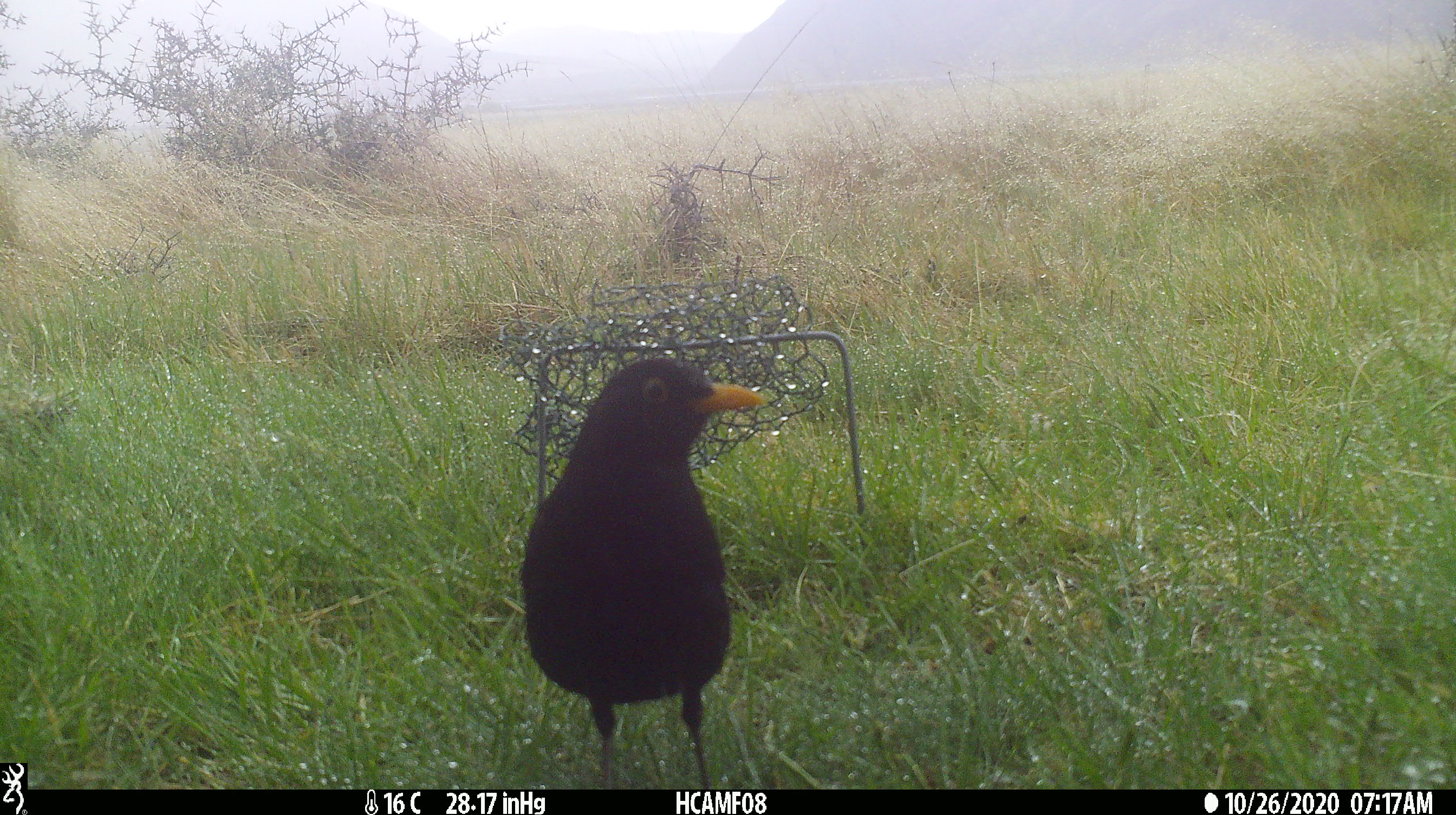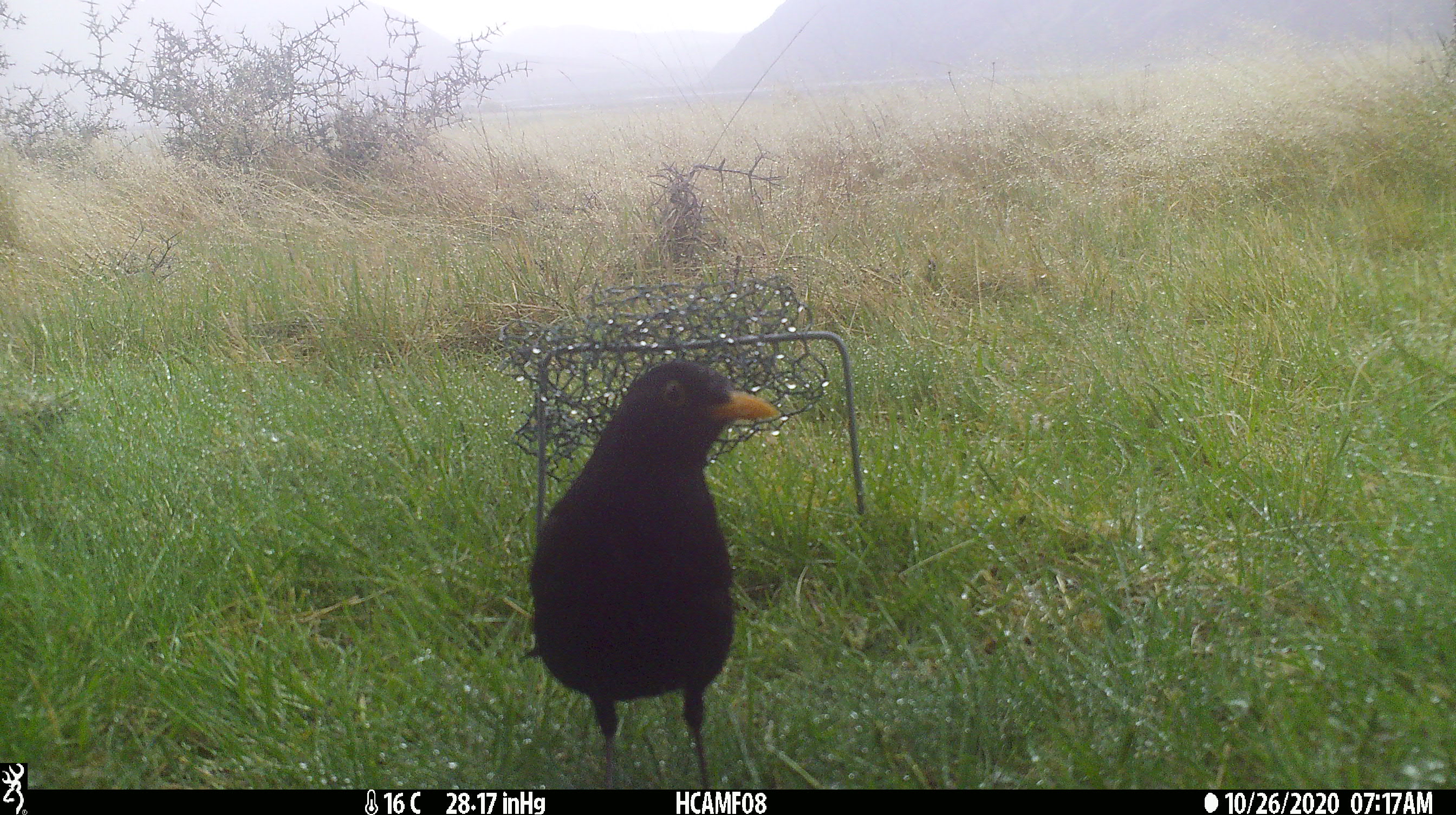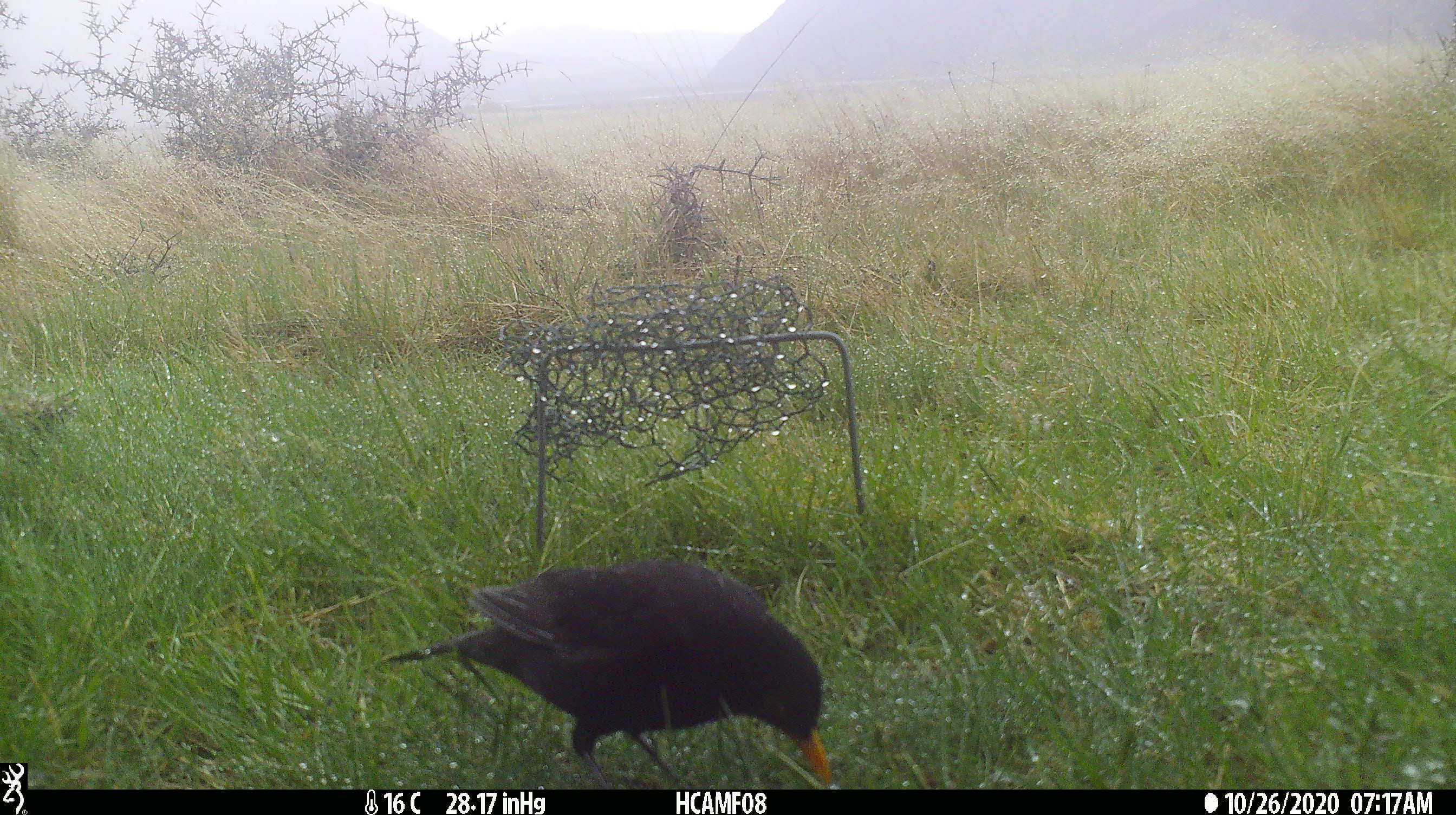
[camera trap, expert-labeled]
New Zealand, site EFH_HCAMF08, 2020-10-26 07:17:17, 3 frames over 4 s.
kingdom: Animalia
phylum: Chordata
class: Aves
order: Passeriformes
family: Turdidae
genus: Turdus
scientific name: Turdus merula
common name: eurasian blackbird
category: blackbird